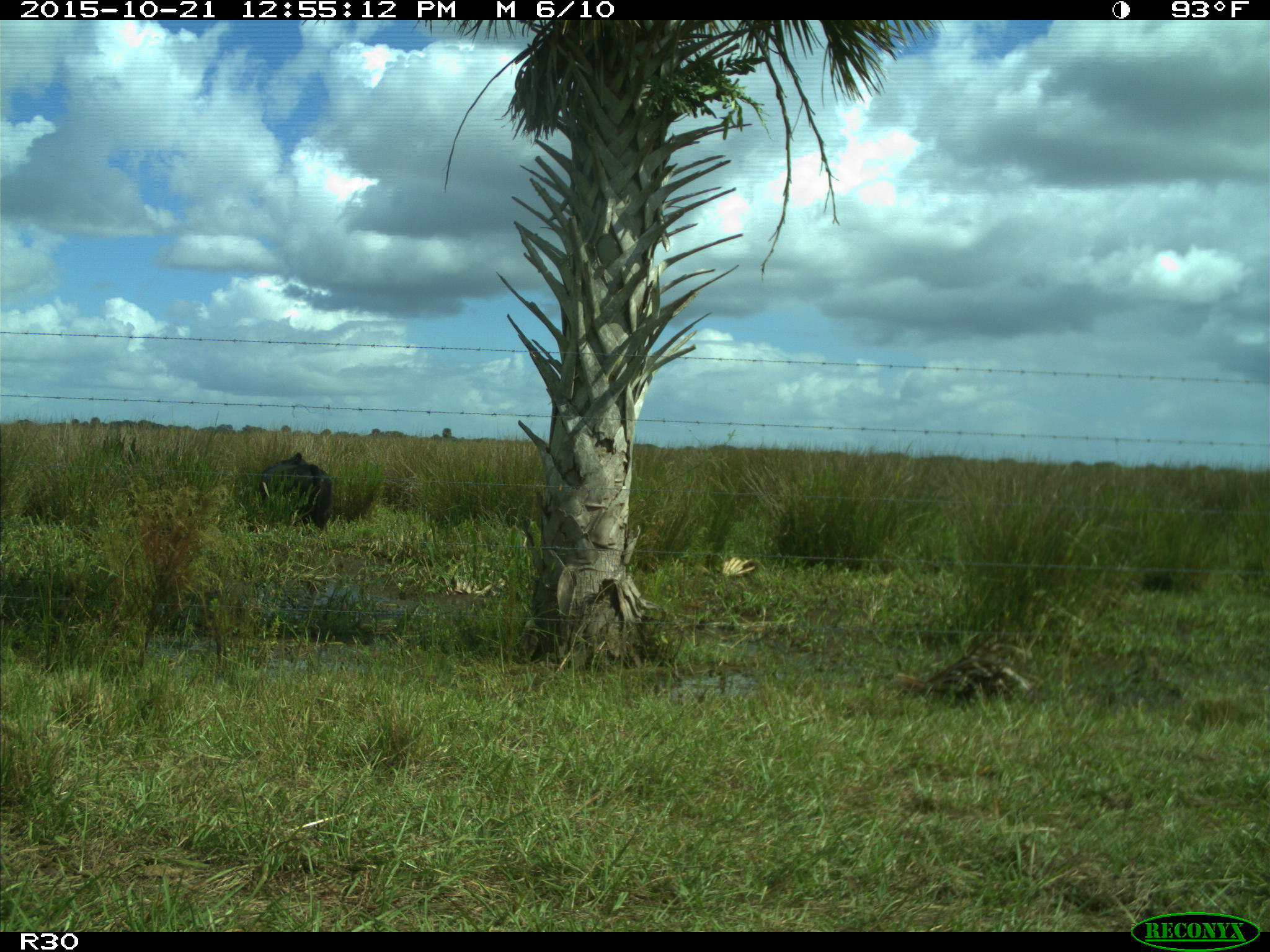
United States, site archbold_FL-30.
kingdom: Animalia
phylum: Chordata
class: Mammalia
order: Artiodactyla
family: Bovidae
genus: Bos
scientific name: Bos taurus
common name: domestic cow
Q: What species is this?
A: Bos taurus (domestic cow).